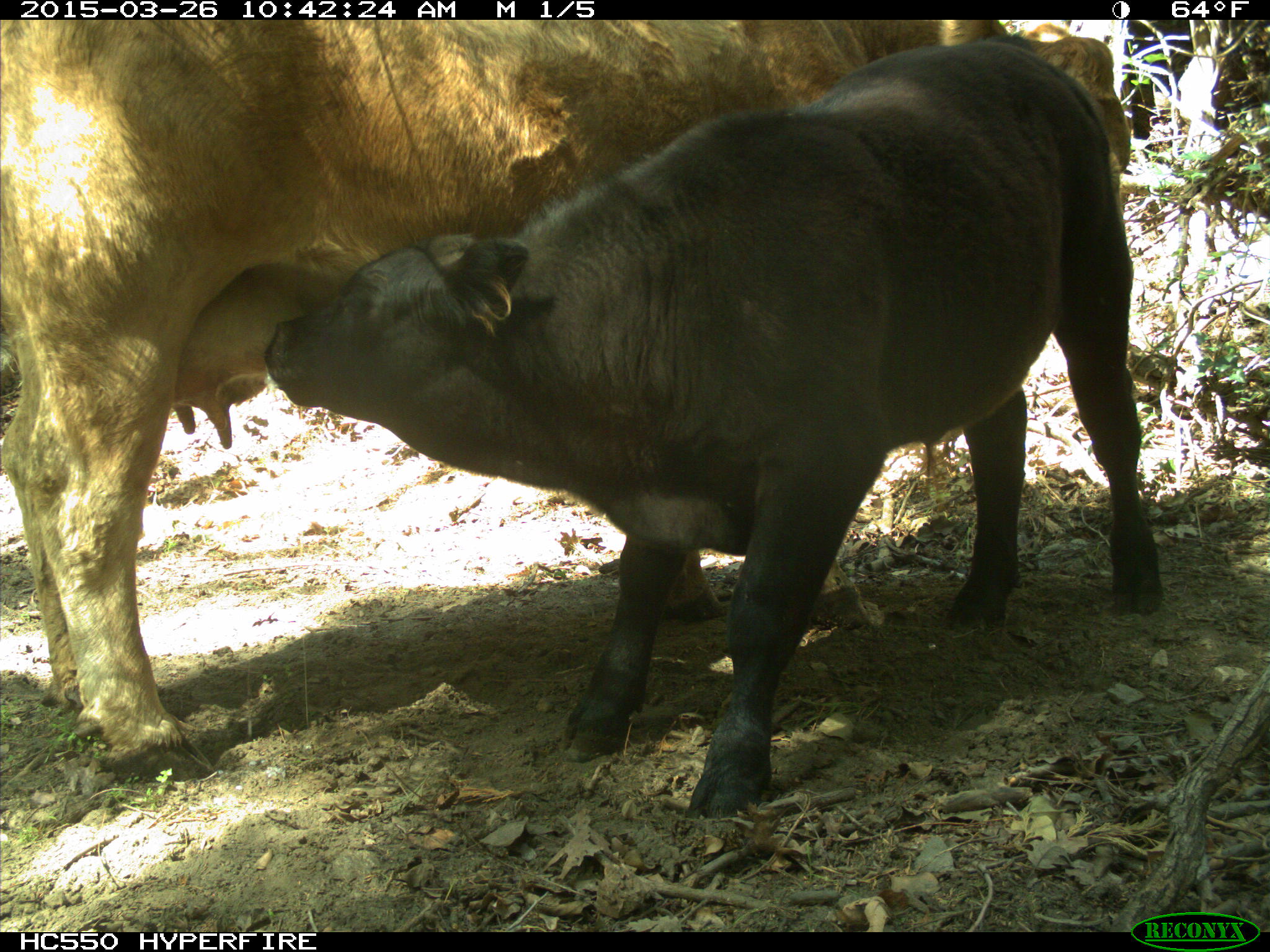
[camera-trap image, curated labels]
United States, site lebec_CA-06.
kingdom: Animalia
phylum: Chordata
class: Mammalia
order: Artiodactyla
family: Bovidae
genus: Bos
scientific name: Bos taurus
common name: domestic cow